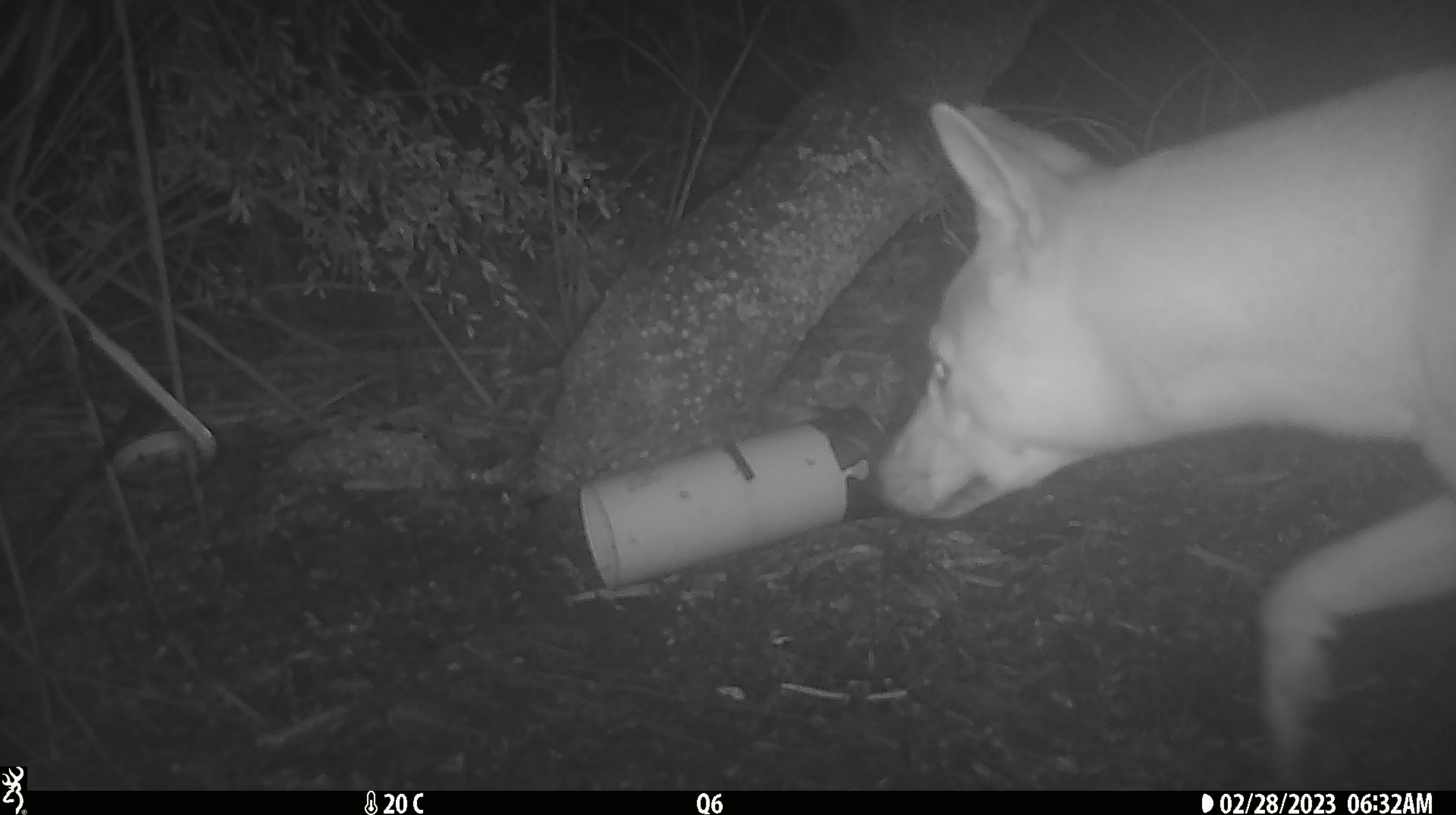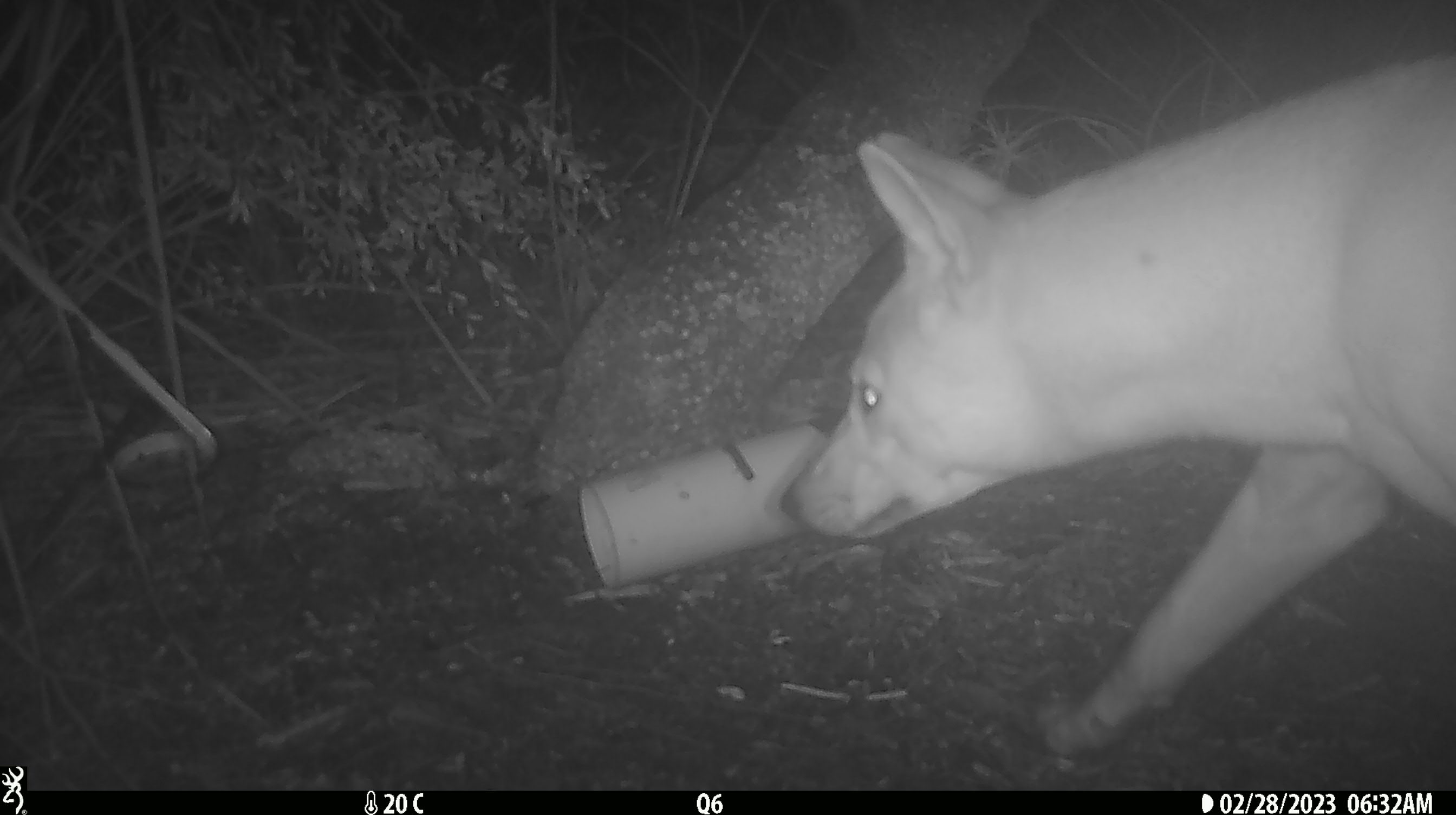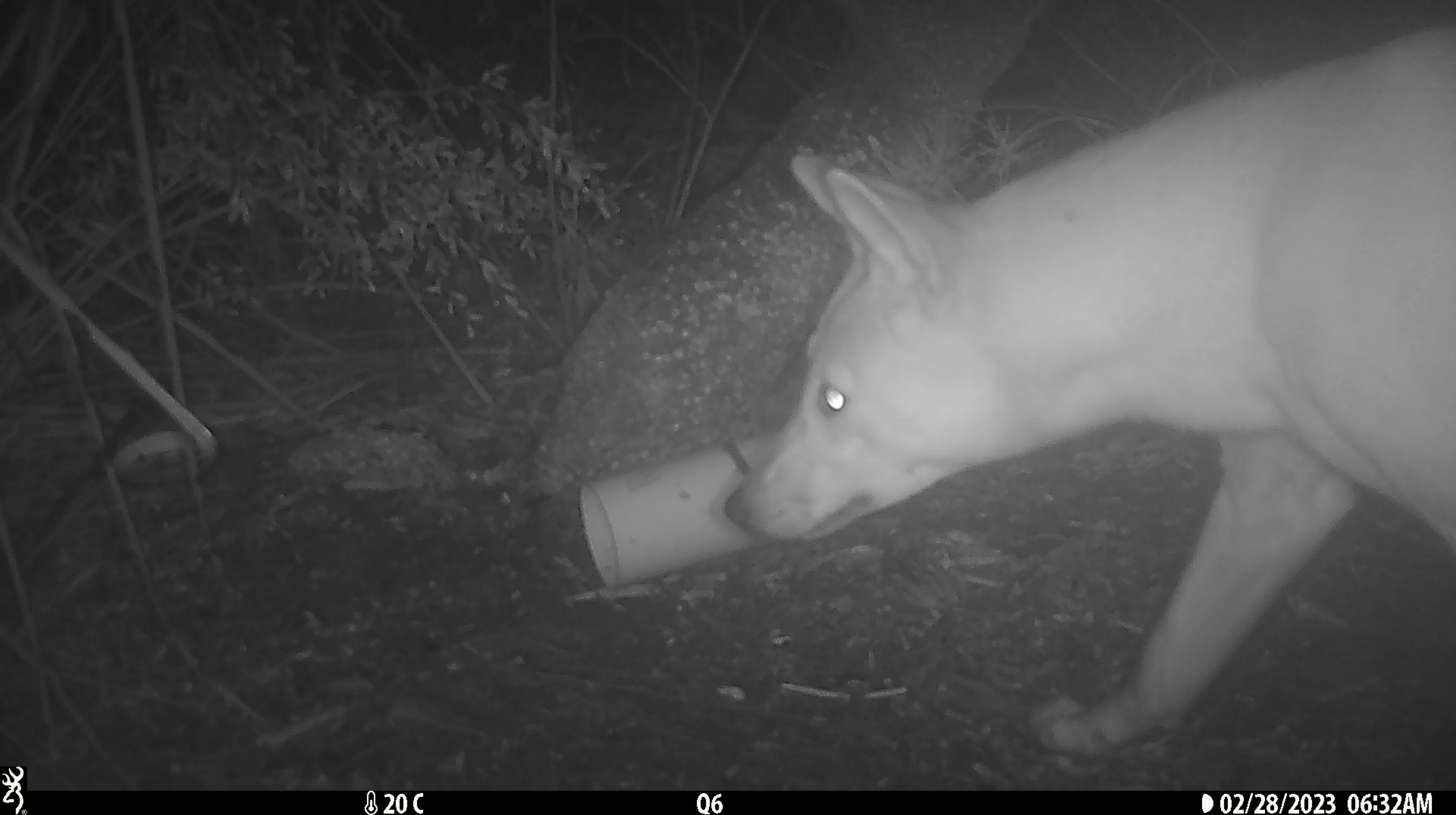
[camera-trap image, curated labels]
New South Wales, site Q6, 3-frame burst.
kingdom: Animalia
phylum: Chordata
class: Mammalia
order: Carnivora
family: Canidae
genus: Canis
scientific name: Canis familiaris dingo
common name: dingo